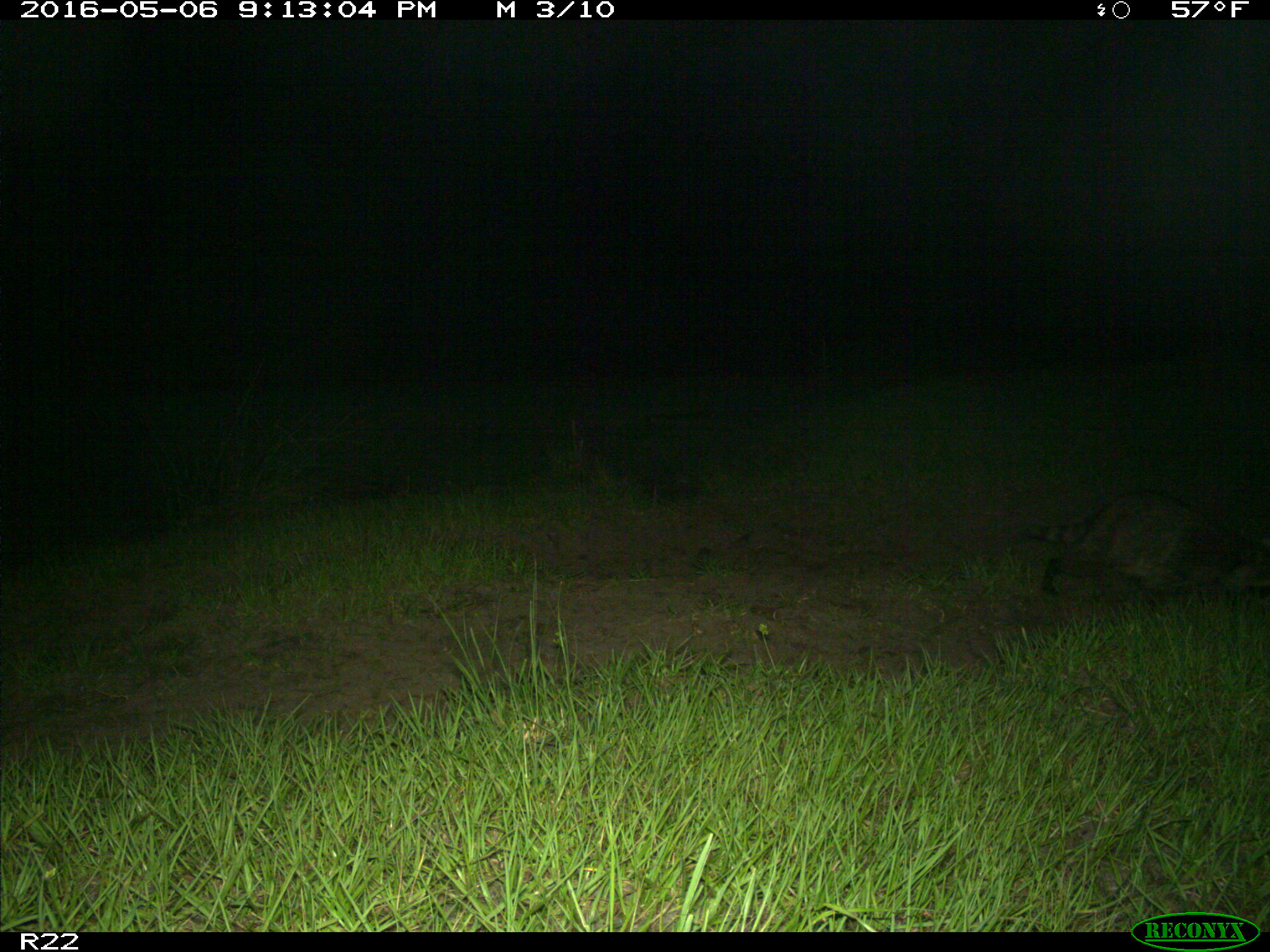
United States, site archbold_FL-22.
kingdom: Animalia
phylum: Chordata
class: Mammalia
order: Carnivora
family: Procyonidae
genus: Procyon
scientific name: Procyon lotor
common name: common raccoon